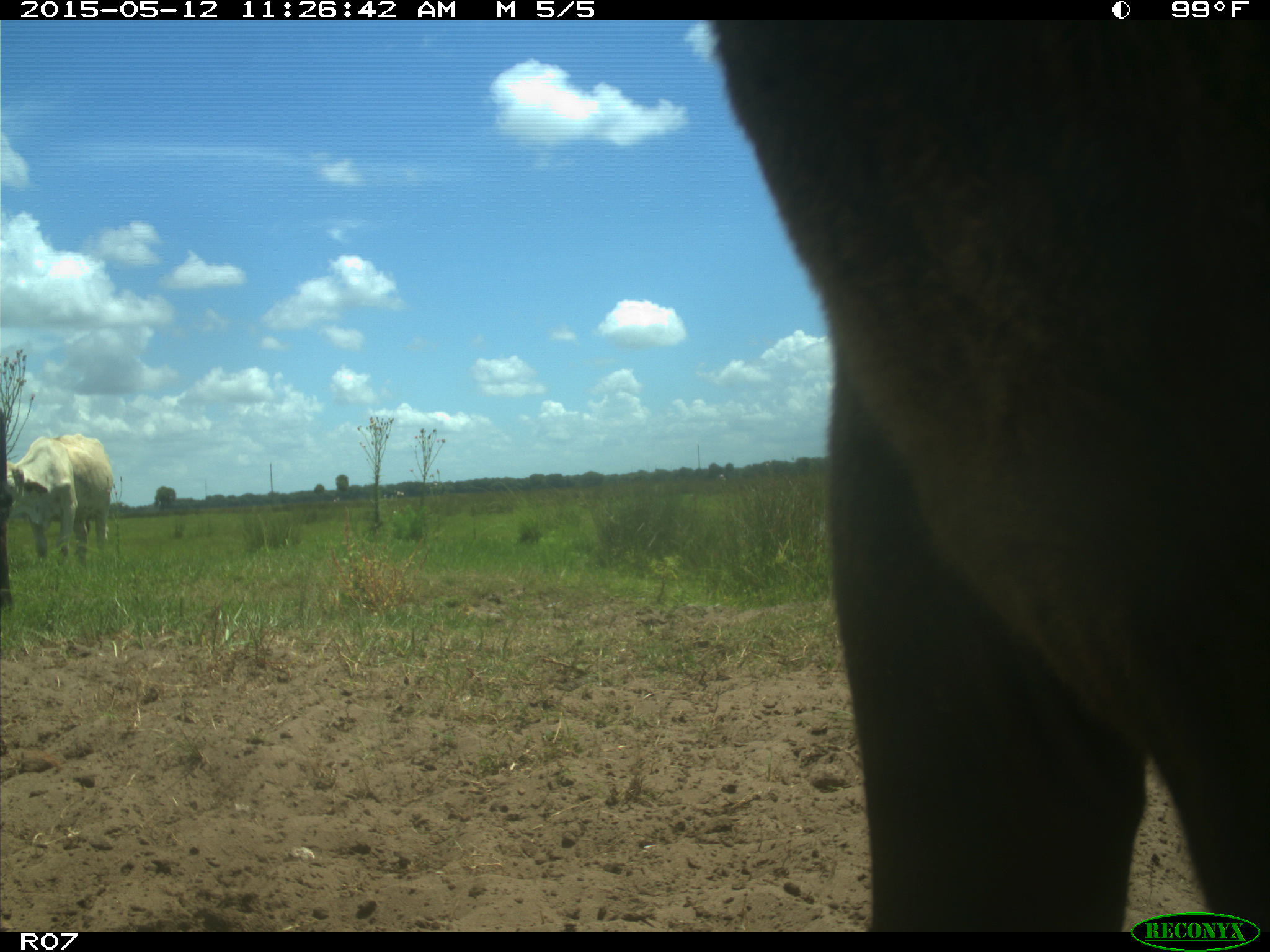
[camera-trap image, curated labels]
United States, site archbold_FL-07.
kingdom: Animalia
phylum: Chordata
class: Mammalia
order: Artiodactyla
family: Bovidae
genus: Bos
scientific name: Bos taurus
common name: domestic cow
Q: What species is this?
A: Bos taurus (domestic cow).